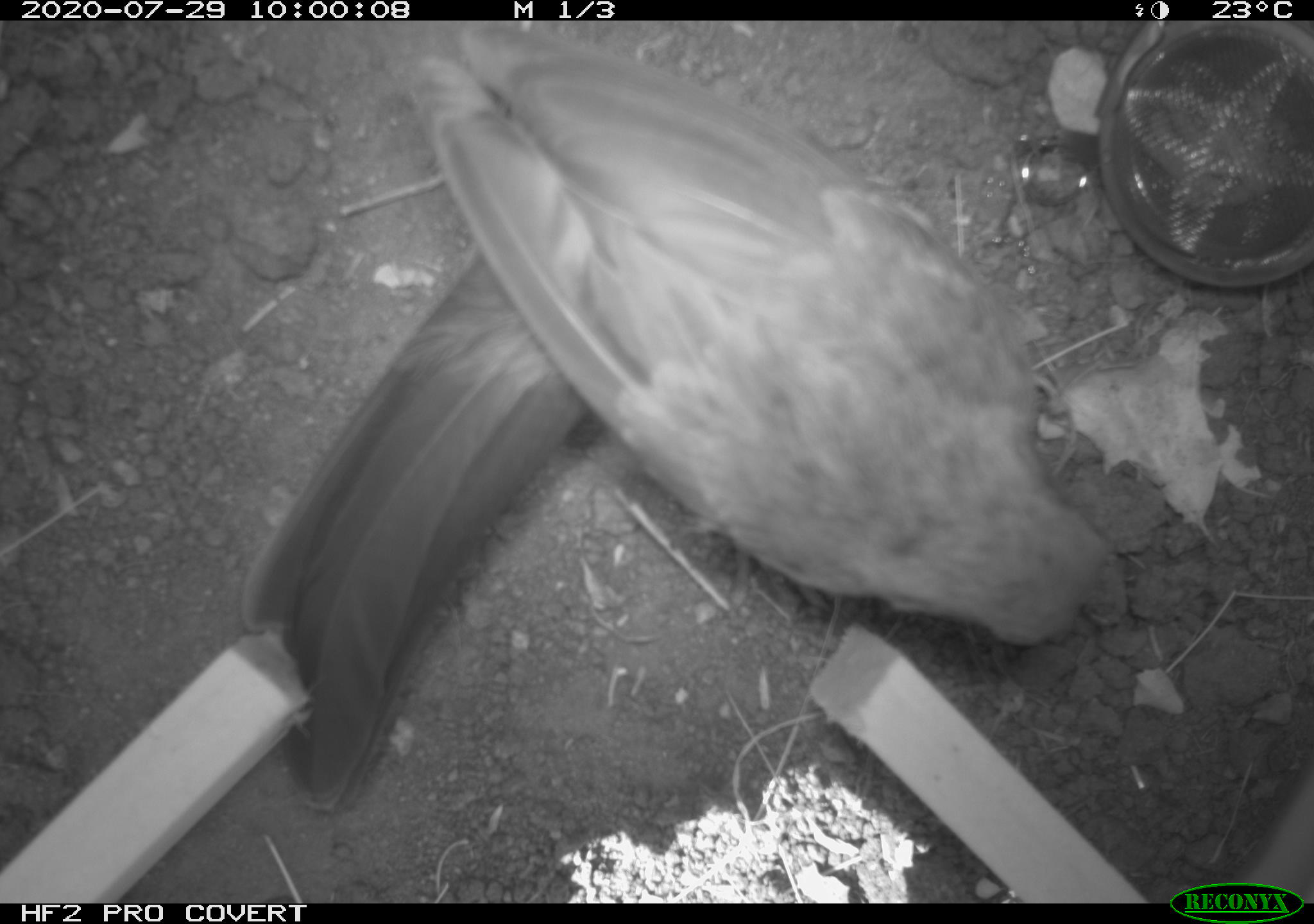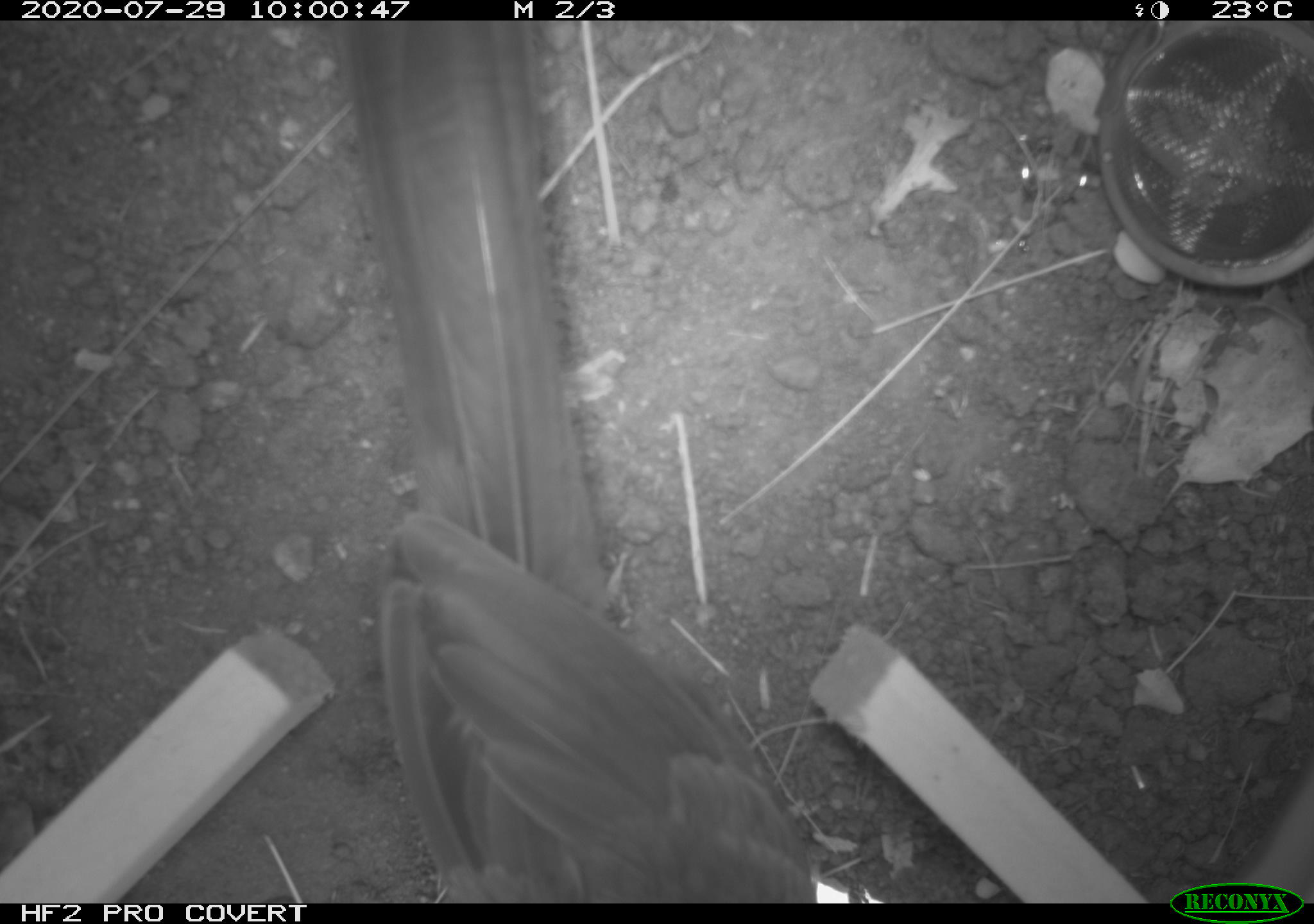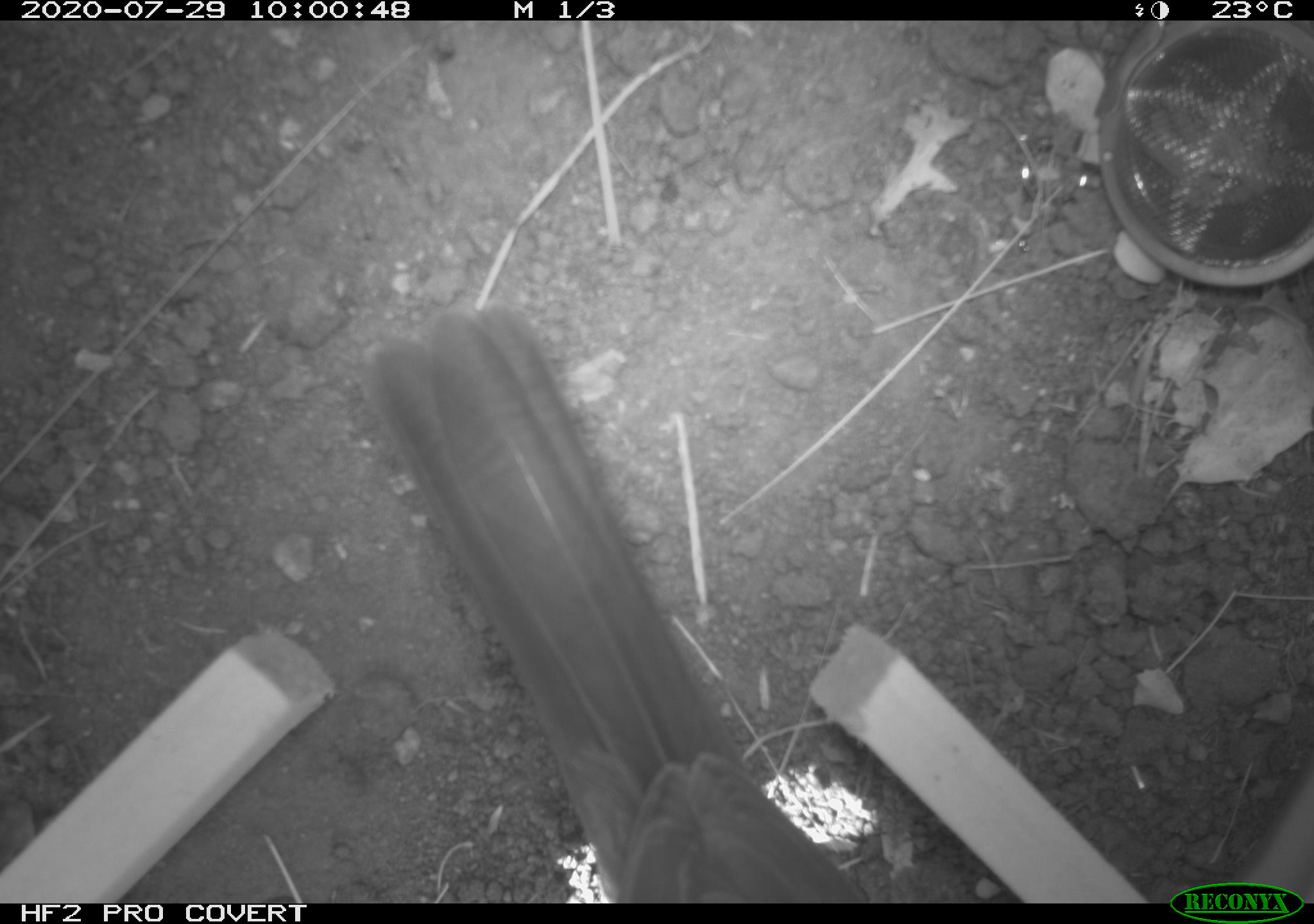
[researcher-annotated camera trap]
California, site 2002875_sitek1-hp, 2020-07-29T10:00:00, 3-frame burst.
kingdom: Animalia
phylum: Chordata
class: Aves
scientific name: Aves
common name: bird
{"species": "bird (Aves)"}